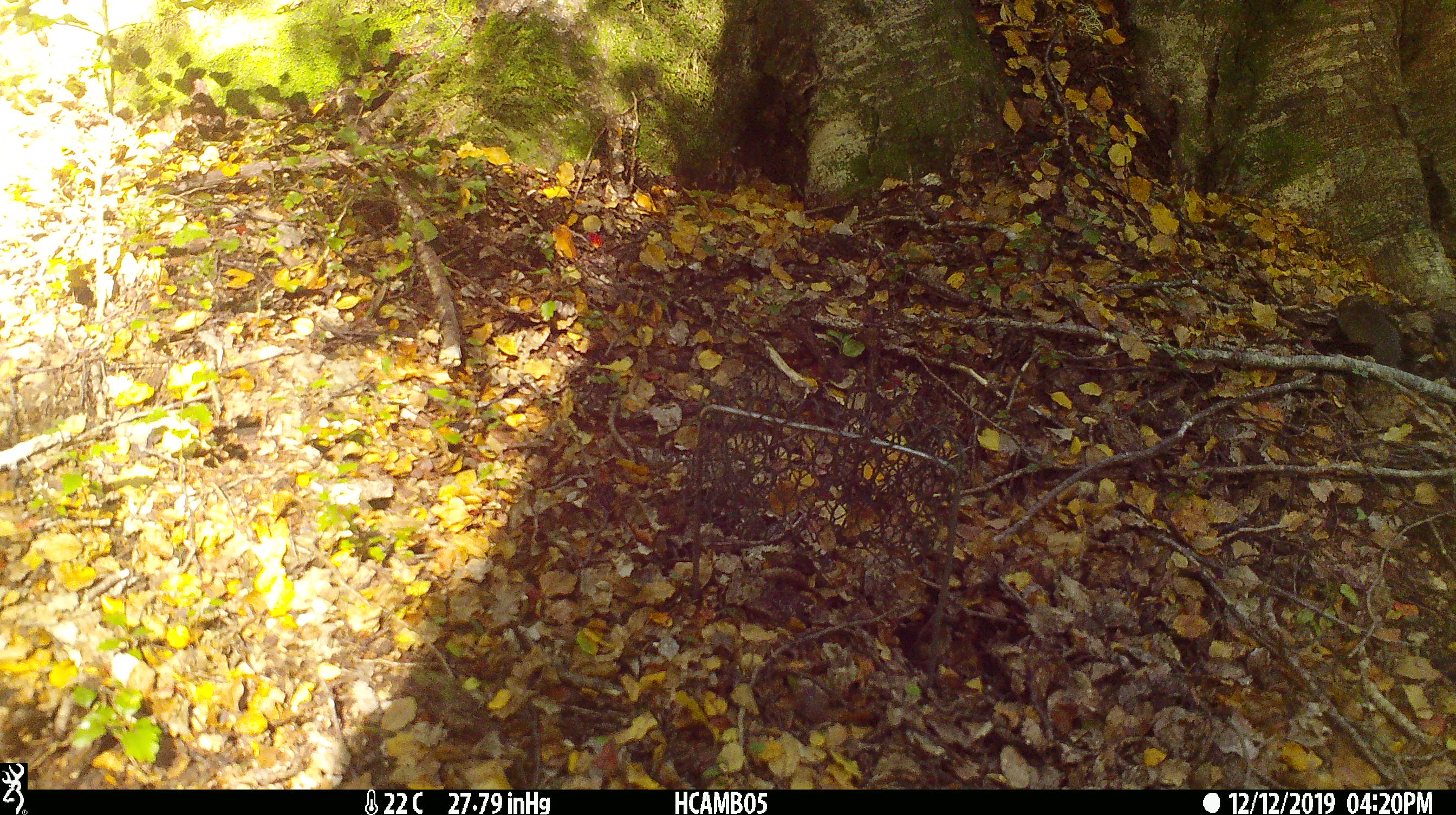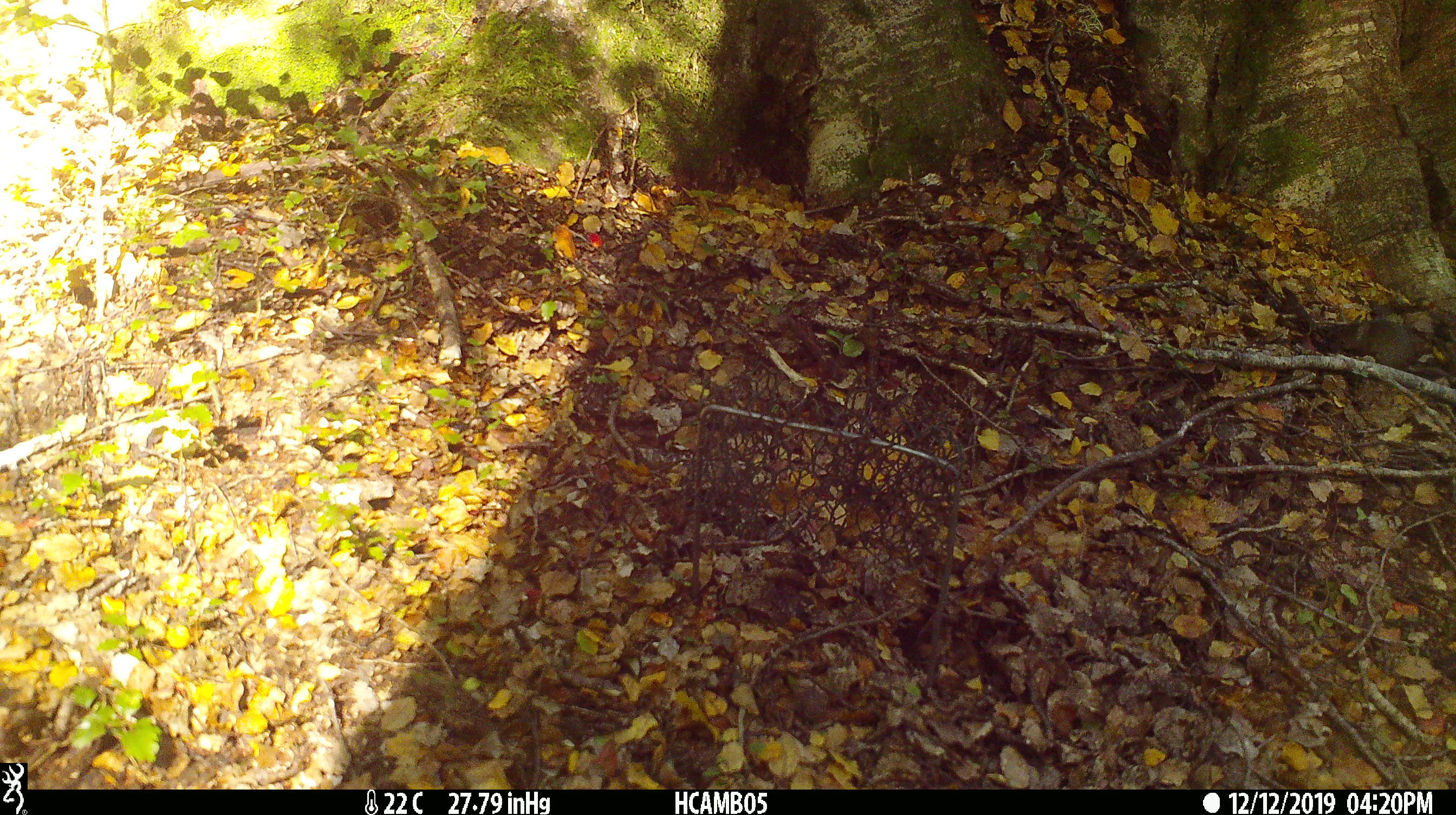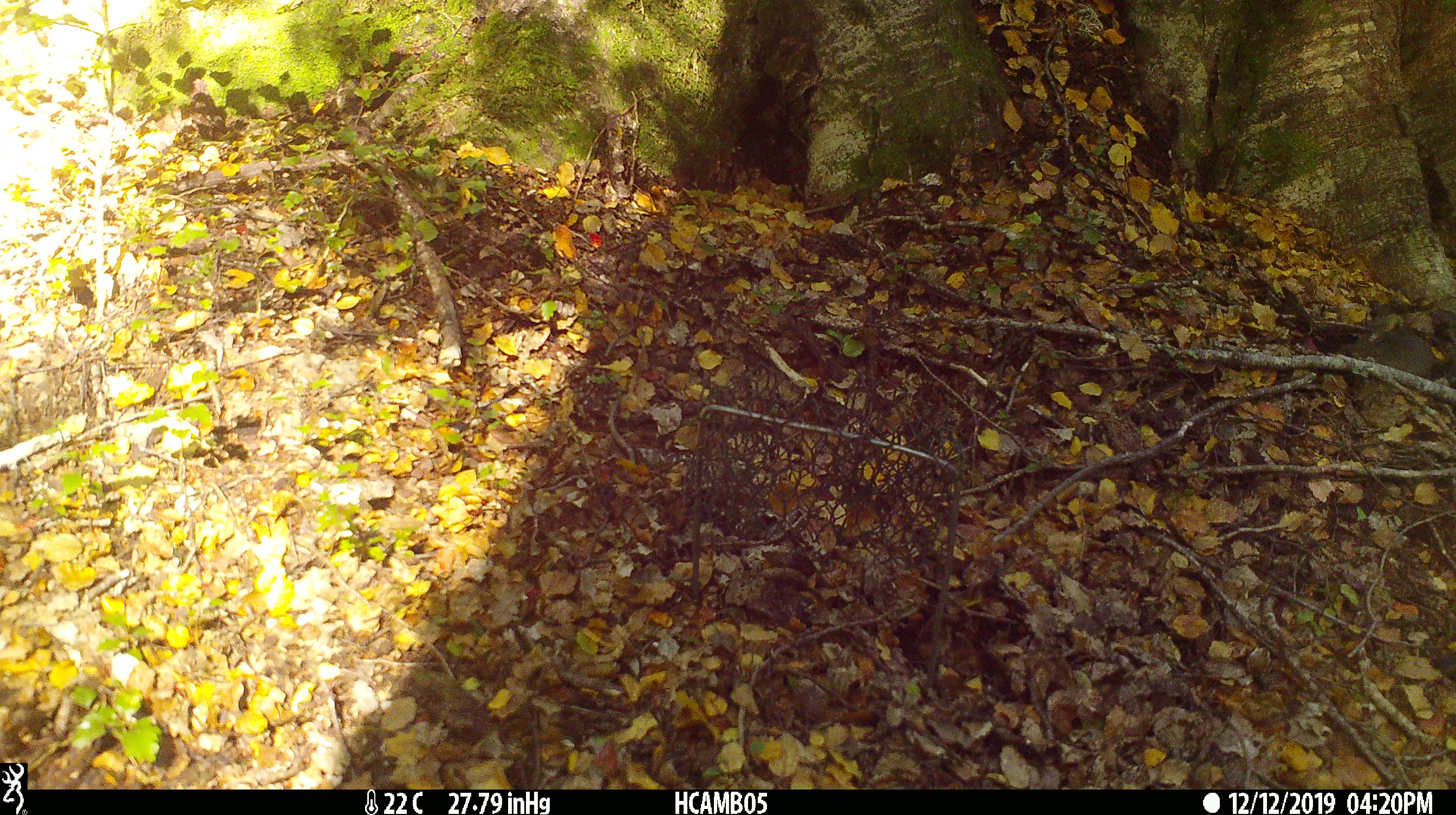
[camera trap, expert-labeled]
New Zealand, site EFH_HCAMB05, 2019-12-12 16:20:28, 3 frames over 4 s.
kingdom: Animalia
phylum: Chordata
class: Mammalia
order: Rodentia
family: Muridae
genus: Mus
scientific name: Mus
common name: mouse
Mouse (Mus).